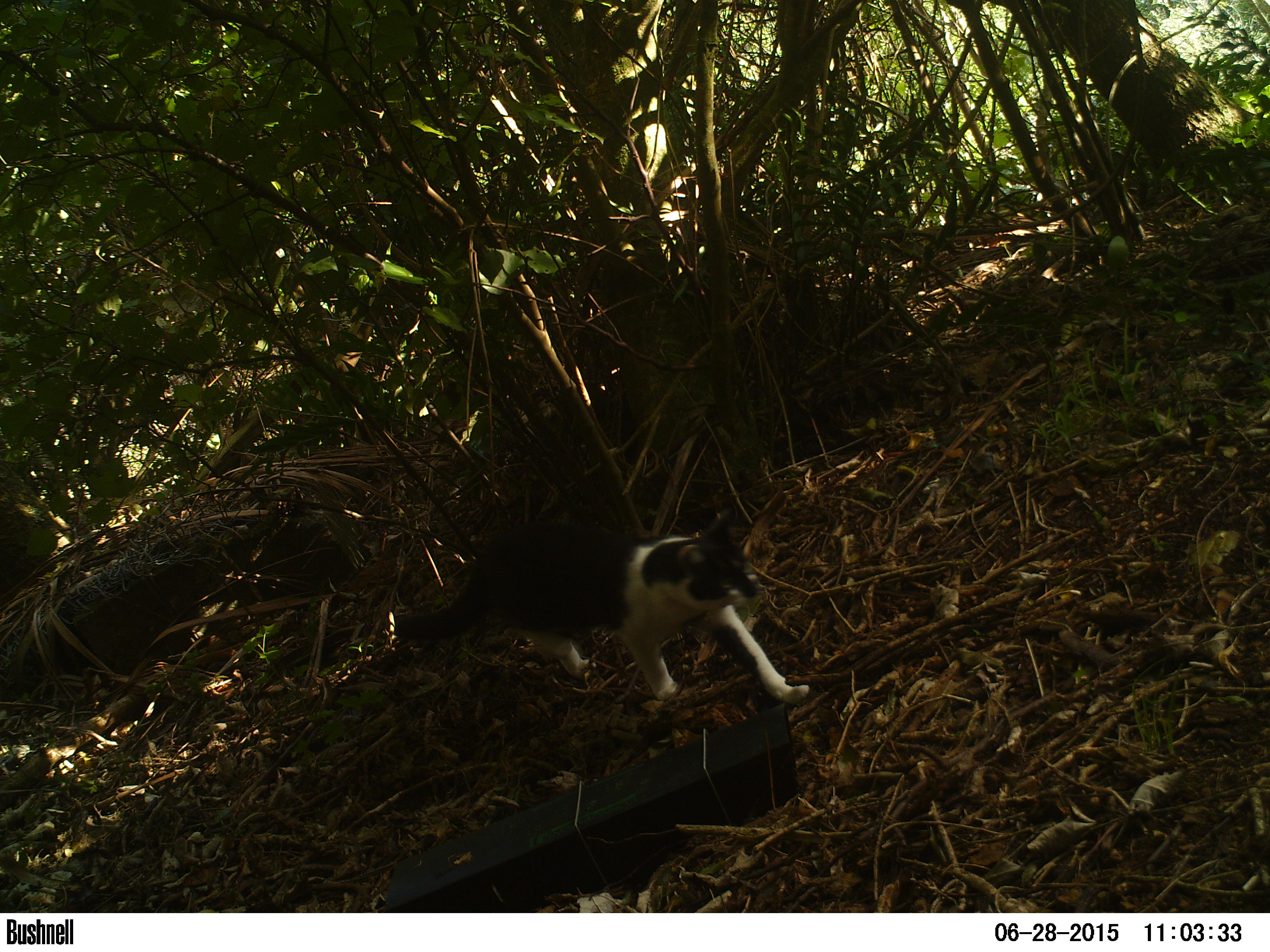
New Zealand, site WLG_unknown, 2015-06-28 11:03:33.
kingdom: Animalia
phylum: Chordata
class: Mammalia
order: Carnivora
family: Felidae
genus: Felis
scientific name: Felis catus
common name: domestic cat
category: cat